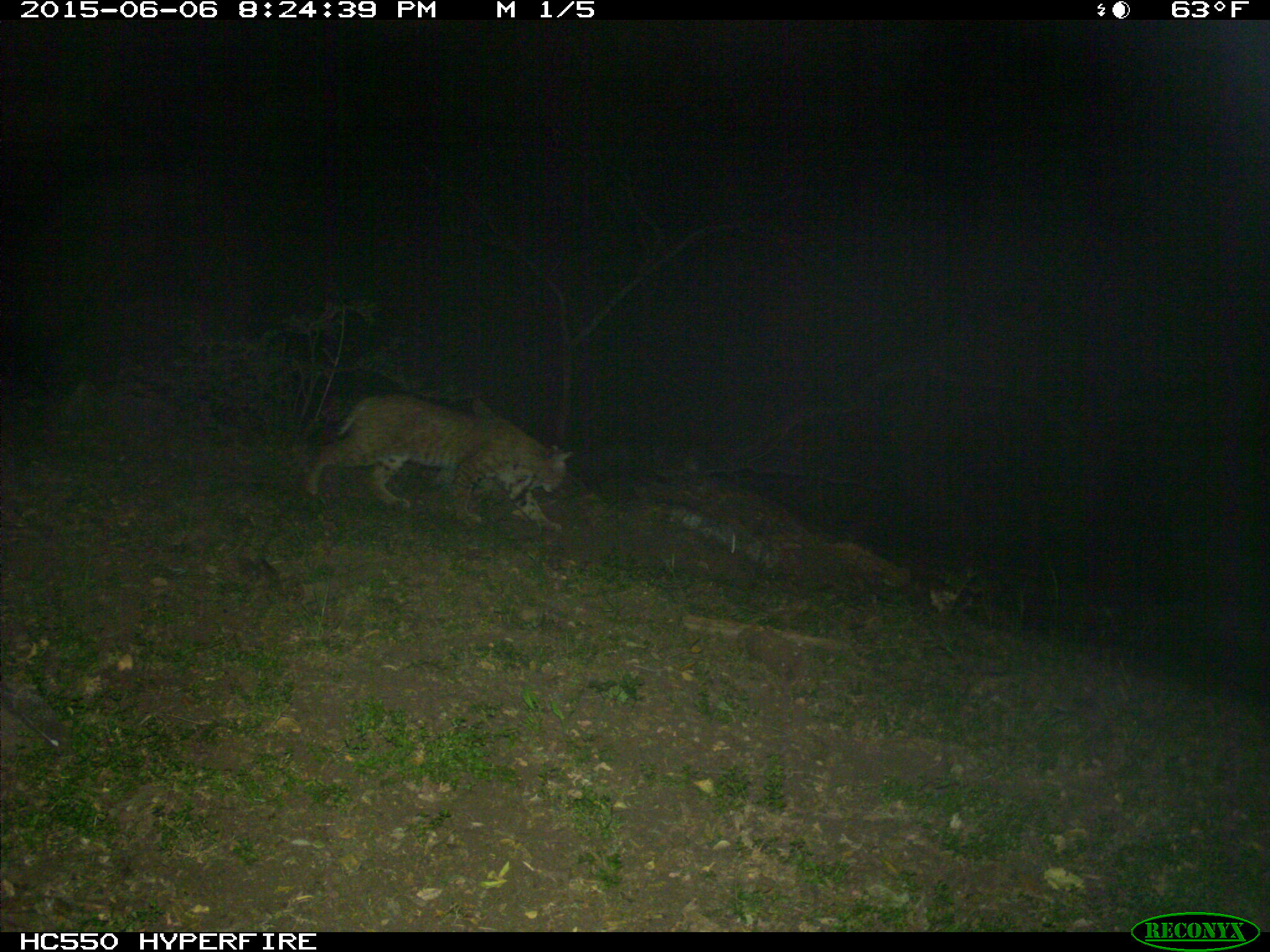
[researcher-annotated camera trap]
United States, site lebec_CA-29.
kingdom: Animalia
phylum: Chordata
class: Mammalia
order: Carnivora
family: Felidae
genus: Lynx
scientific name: Lynx rufus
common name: bobcat